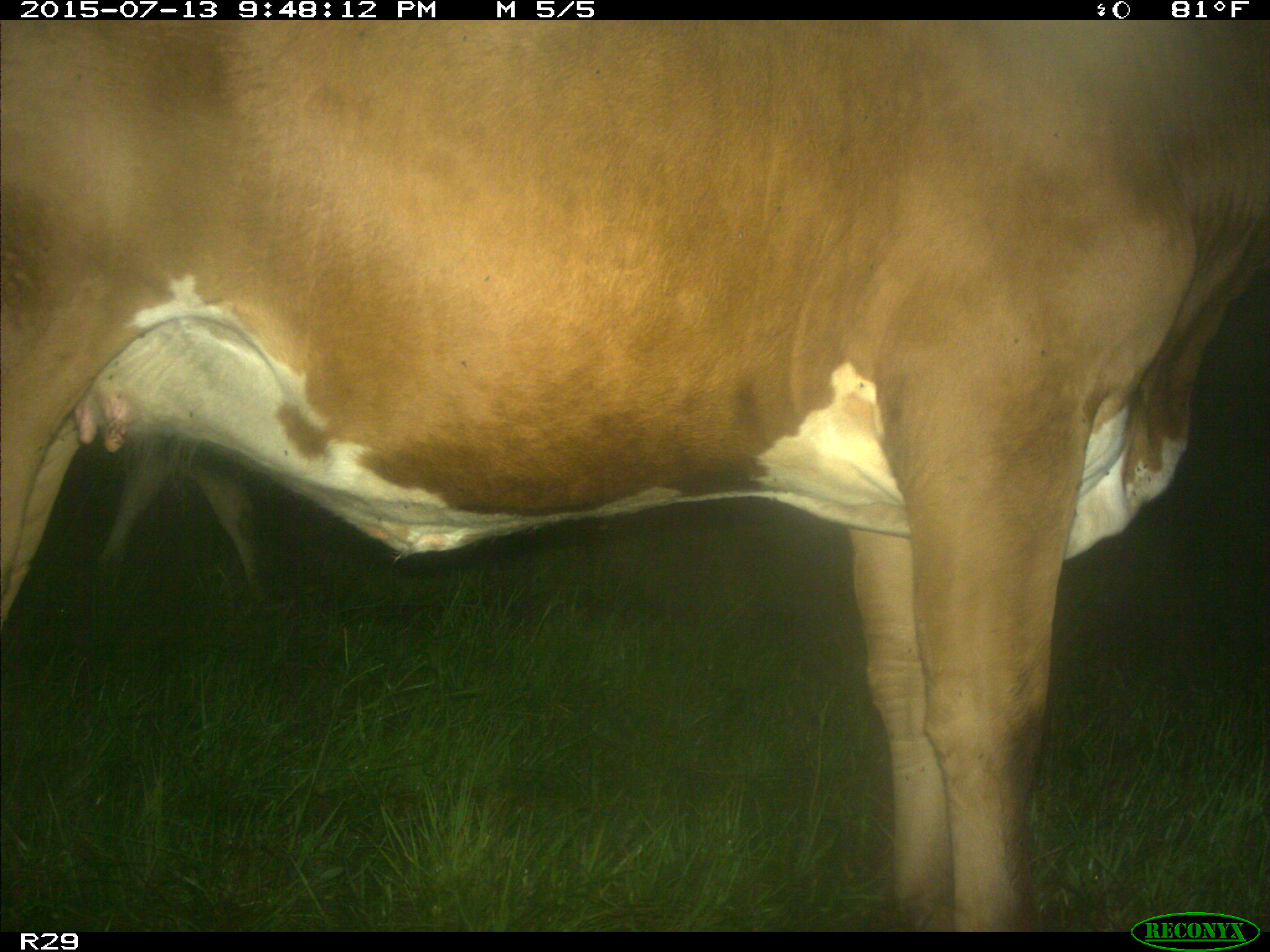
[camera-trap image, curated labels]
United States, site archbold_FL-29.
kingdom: Animalia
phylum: Chordata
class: Mammalia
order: Artiodactyla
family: Bovidae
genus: Bos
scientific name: Bos taurus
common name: domestic cow